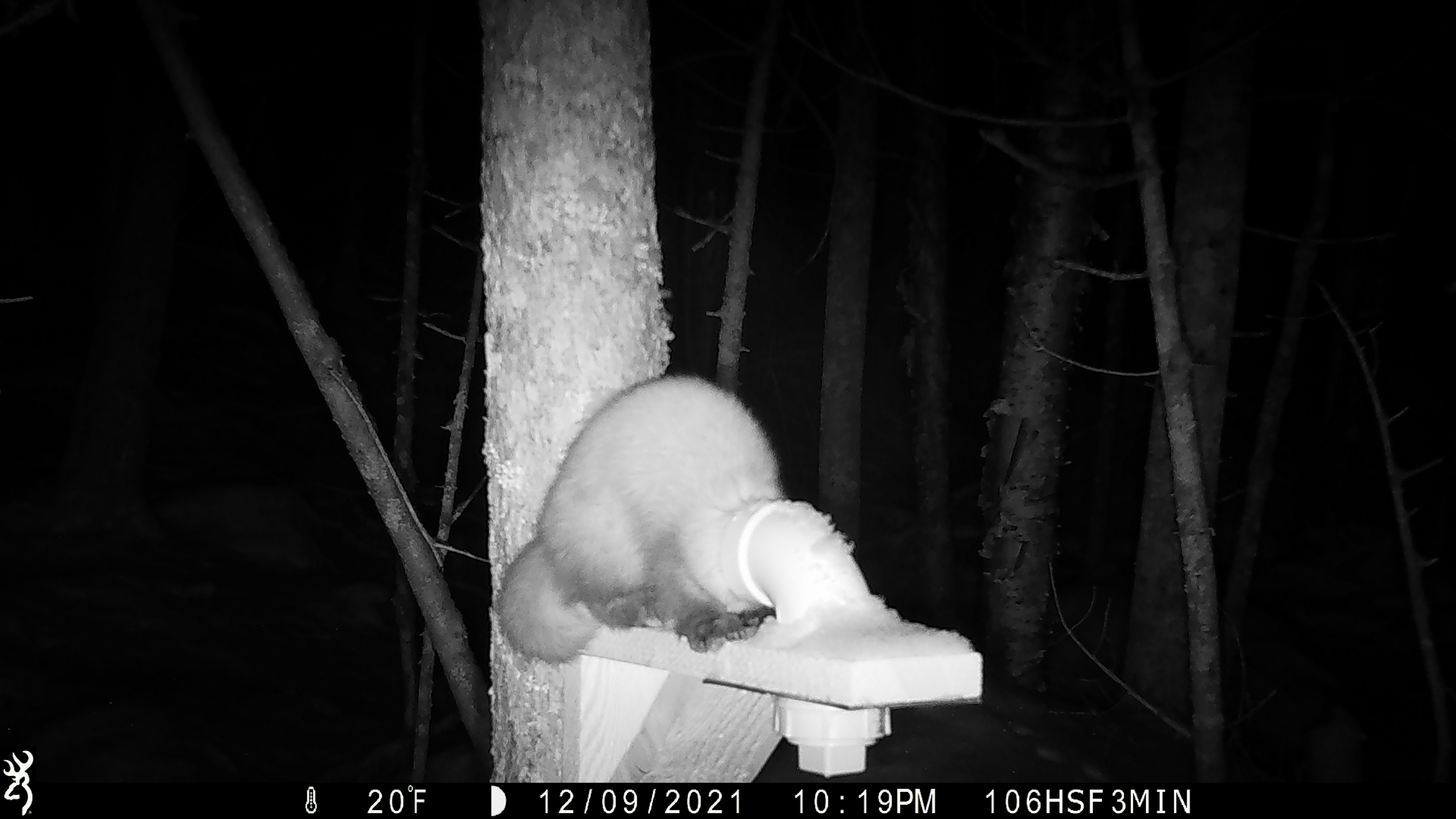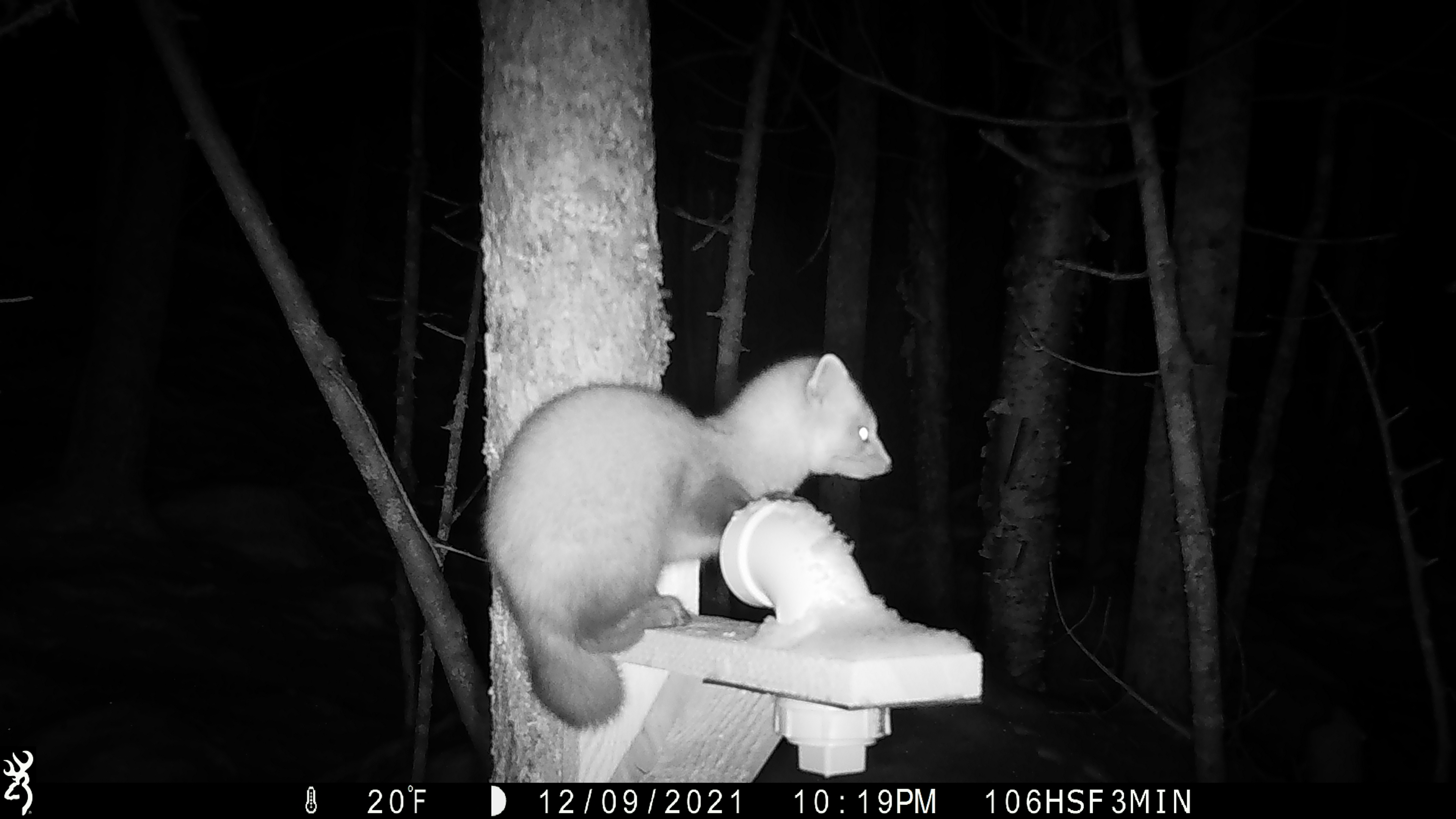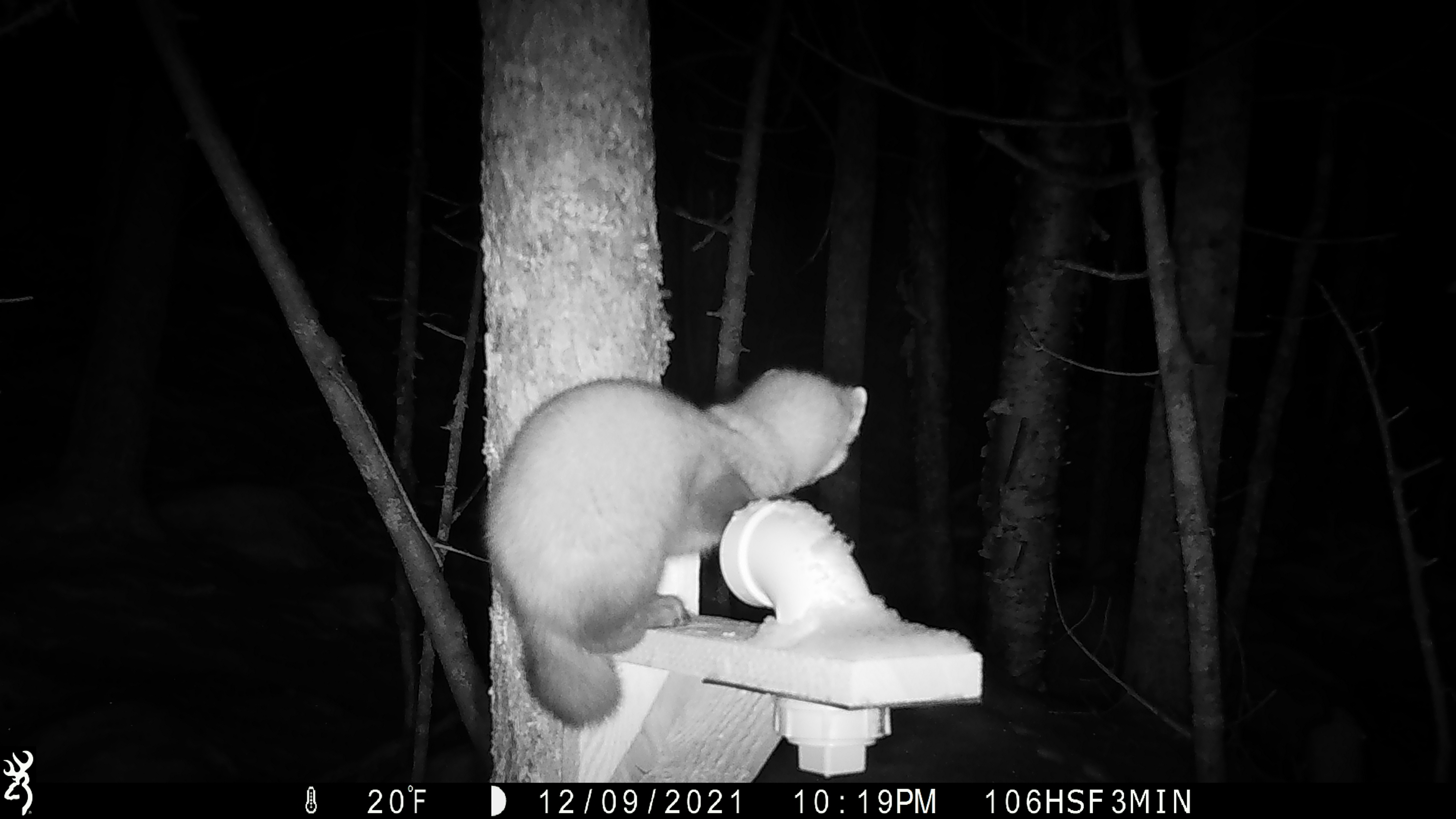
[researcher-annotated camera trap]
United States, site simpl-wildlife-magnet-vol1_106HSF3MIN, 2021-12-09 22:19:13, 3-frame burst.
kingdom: Animalia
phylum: Chordata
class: Mammalia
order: Carnivora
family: Mustelidae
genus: Martes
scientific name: Martes americana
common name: american marten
American marten (Martes americana).